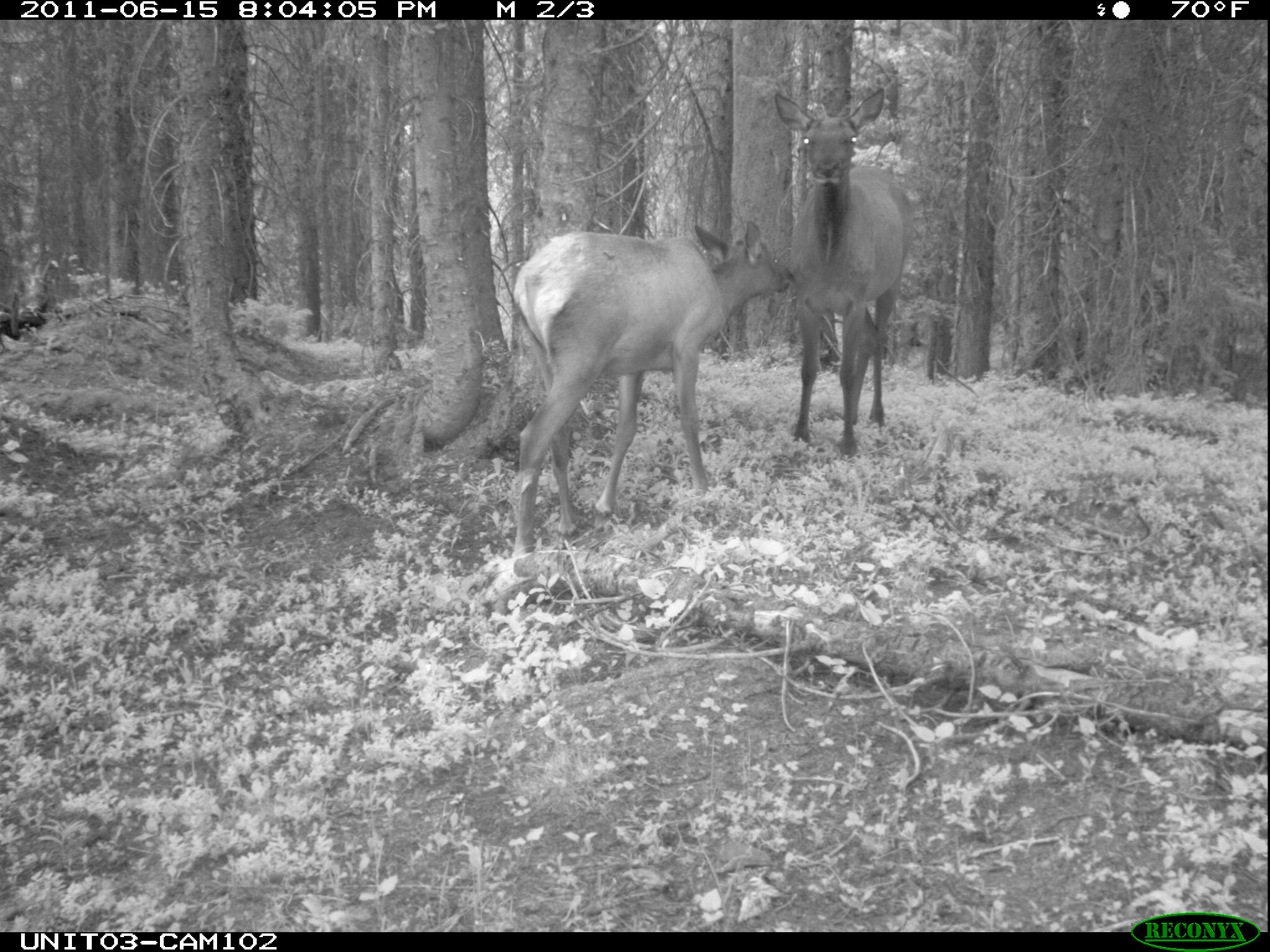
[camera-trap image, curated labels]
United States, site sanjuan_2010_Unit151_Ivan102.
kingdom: Animalia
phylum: Chordata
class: Mammalia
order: Artiodactyla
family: Cervidae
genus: Cervus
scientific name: Cervus elaphus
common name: red deer